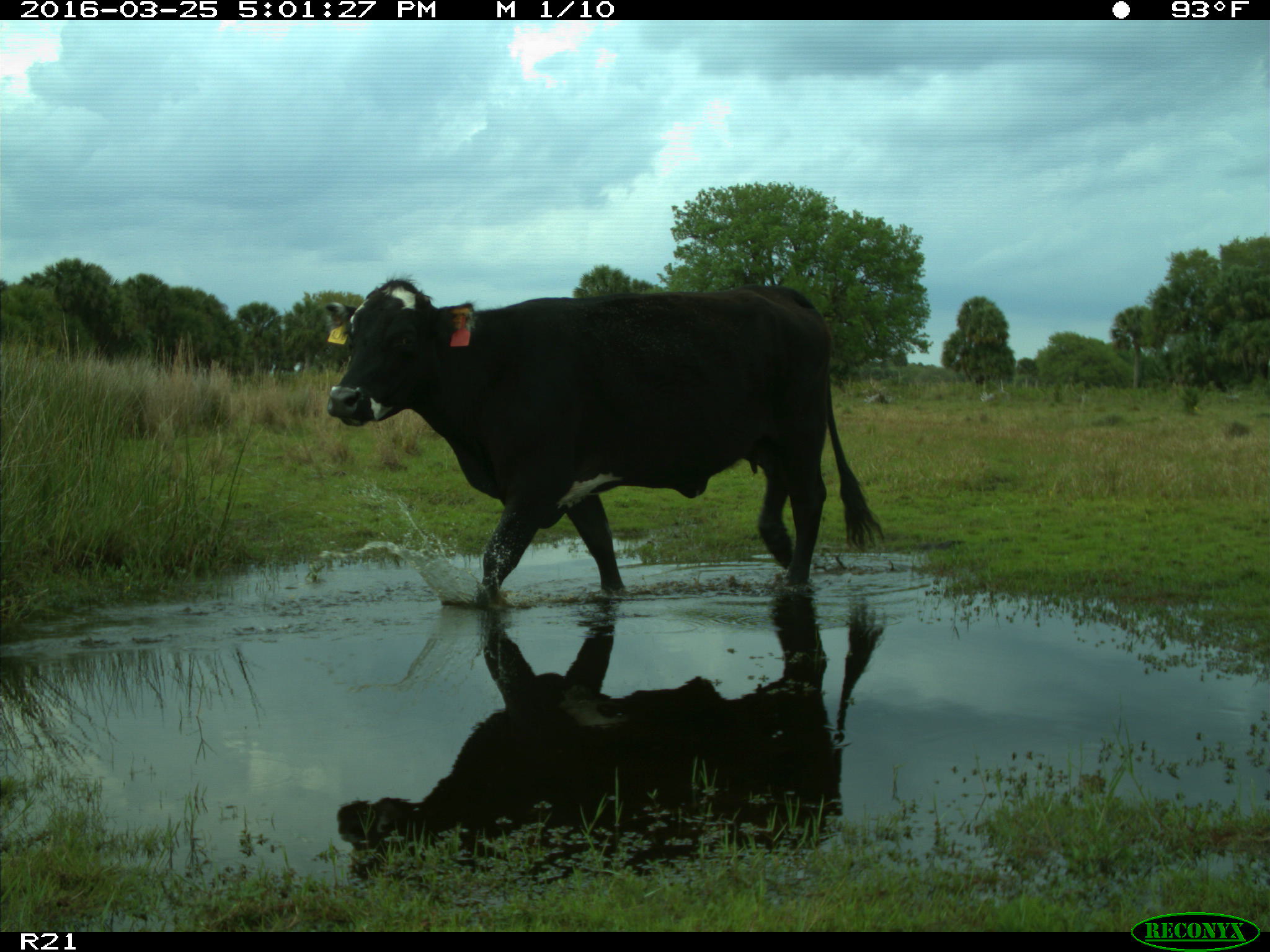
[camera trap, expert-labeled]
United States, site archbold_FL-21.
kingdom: Animalia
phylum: Chordata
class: Mammalia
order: Artiodactyla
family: Bovidae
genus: Bos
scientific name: Bos taurus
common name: domestic cow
Bos taurus (domestic cow).